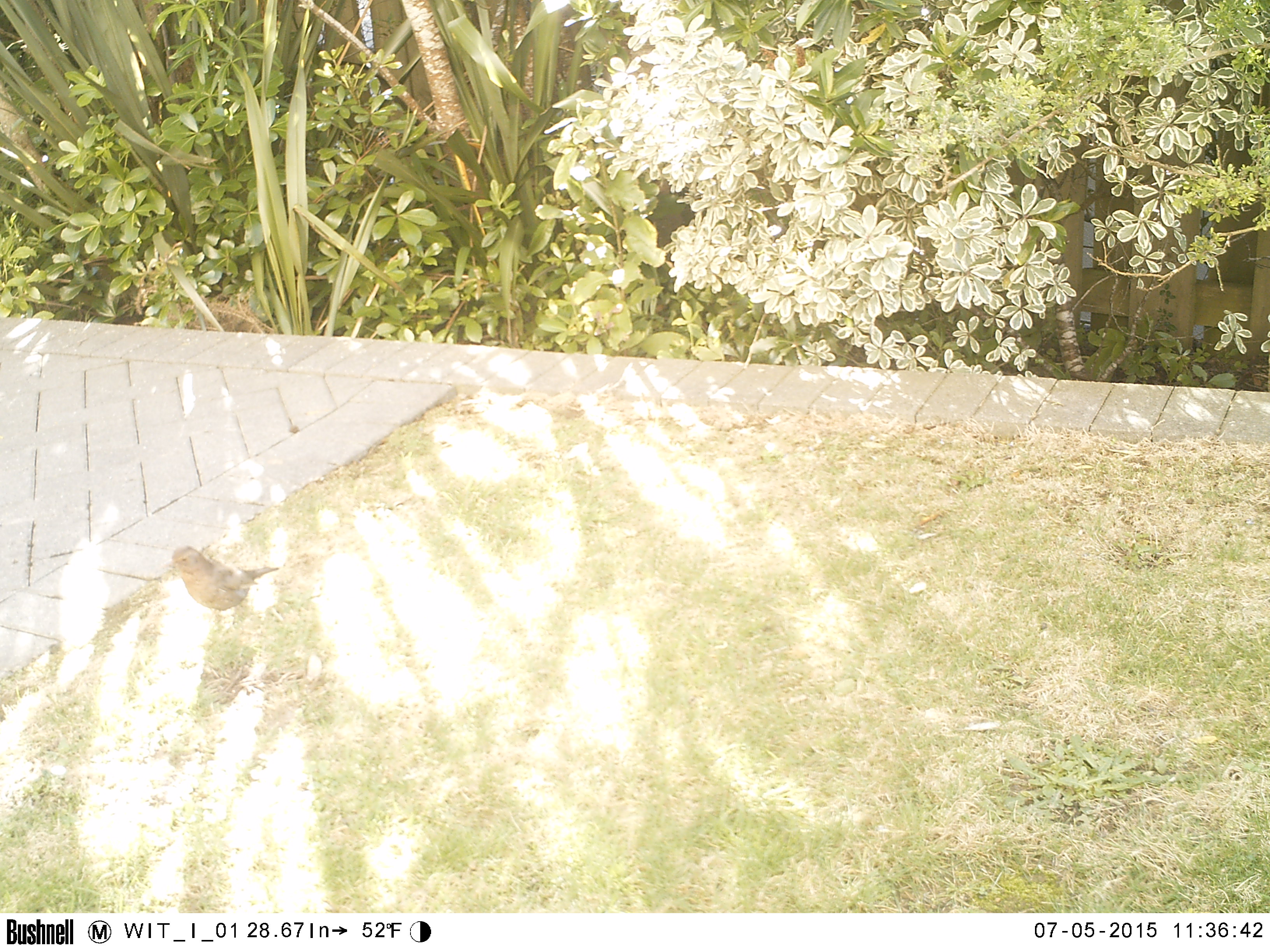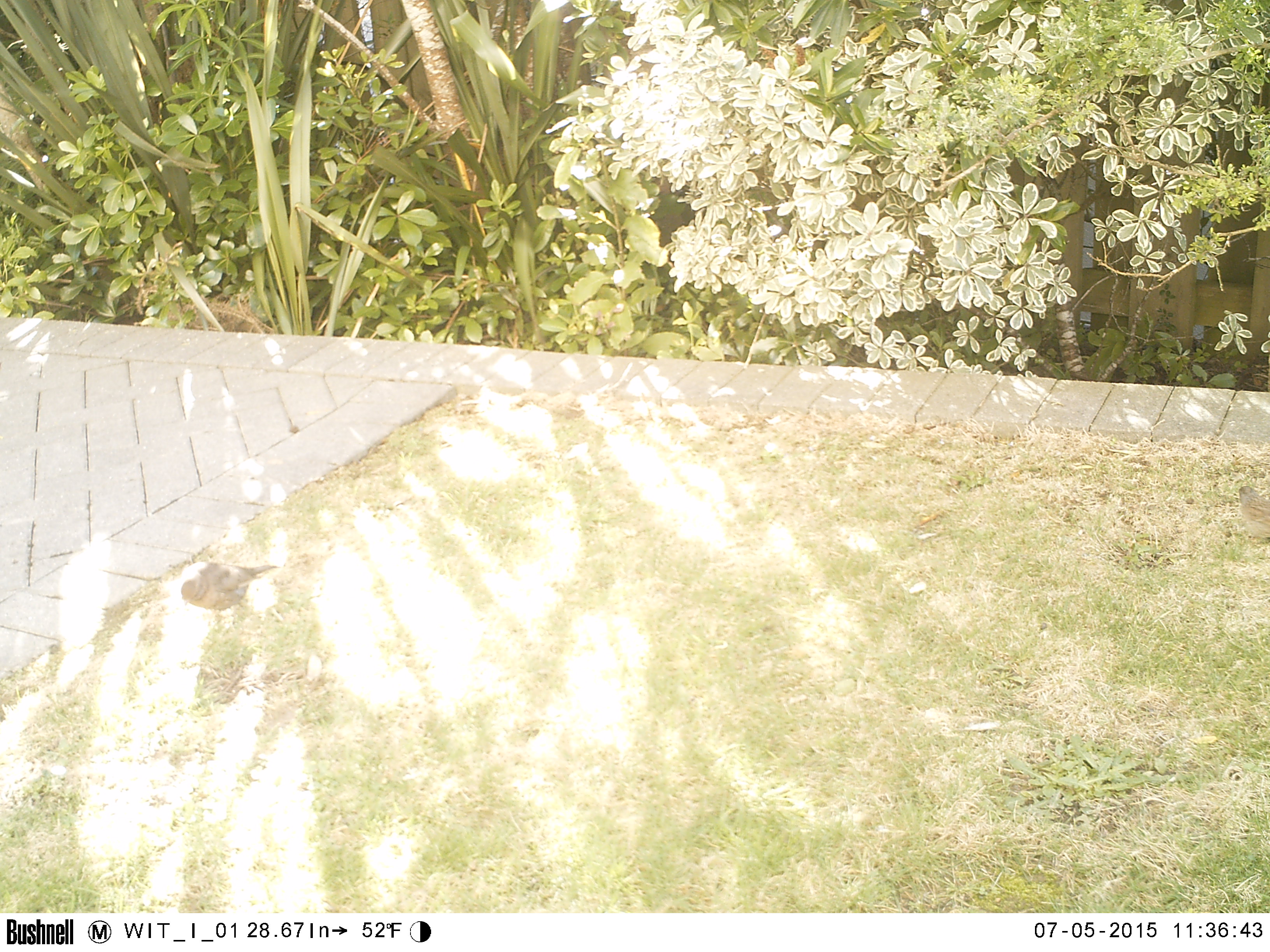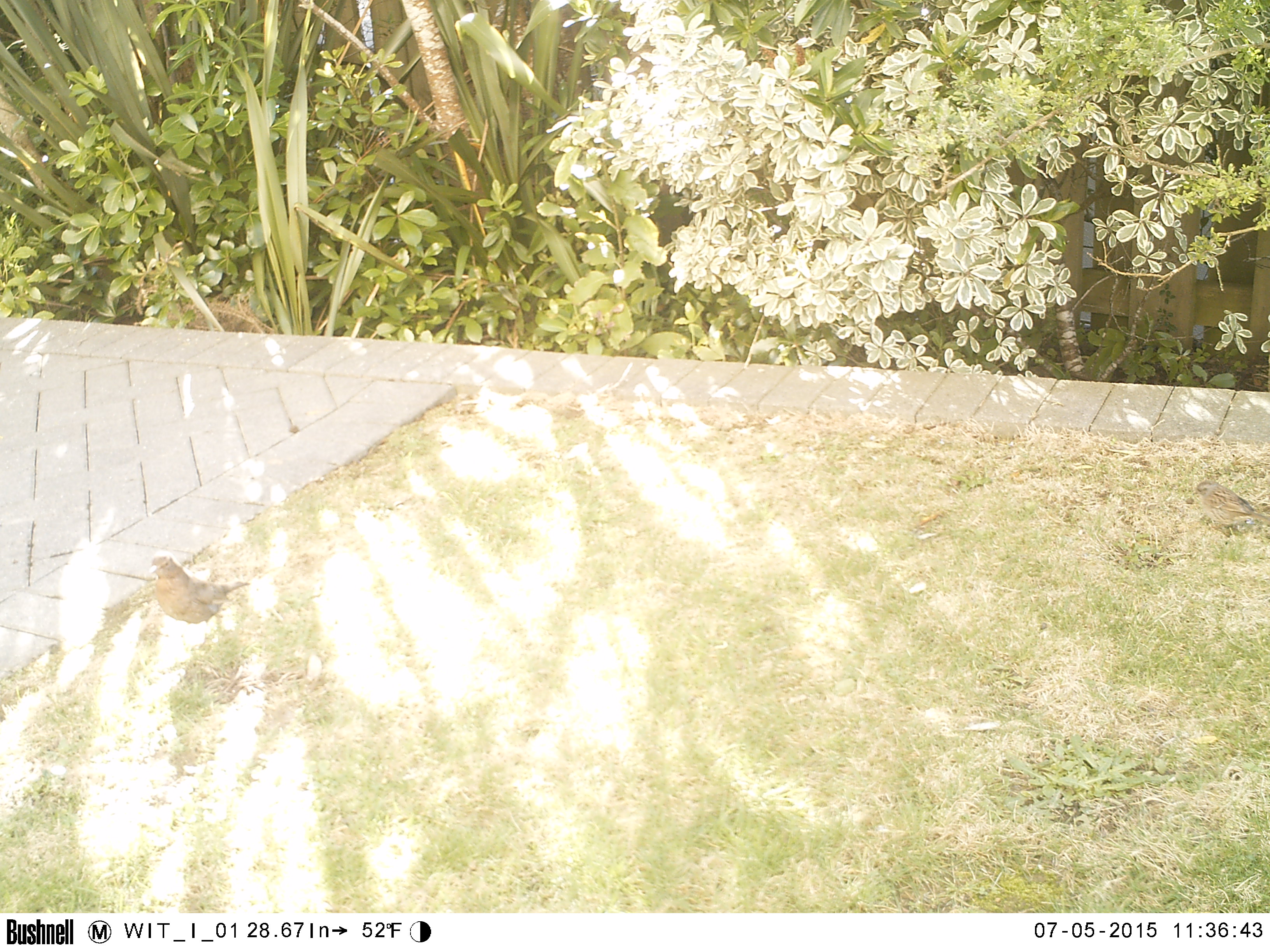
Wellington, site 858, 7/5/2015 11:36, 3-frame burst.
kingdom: Animalia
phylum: Chordata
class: Aves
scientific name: Aves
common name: bird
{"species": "bird (Aves)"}